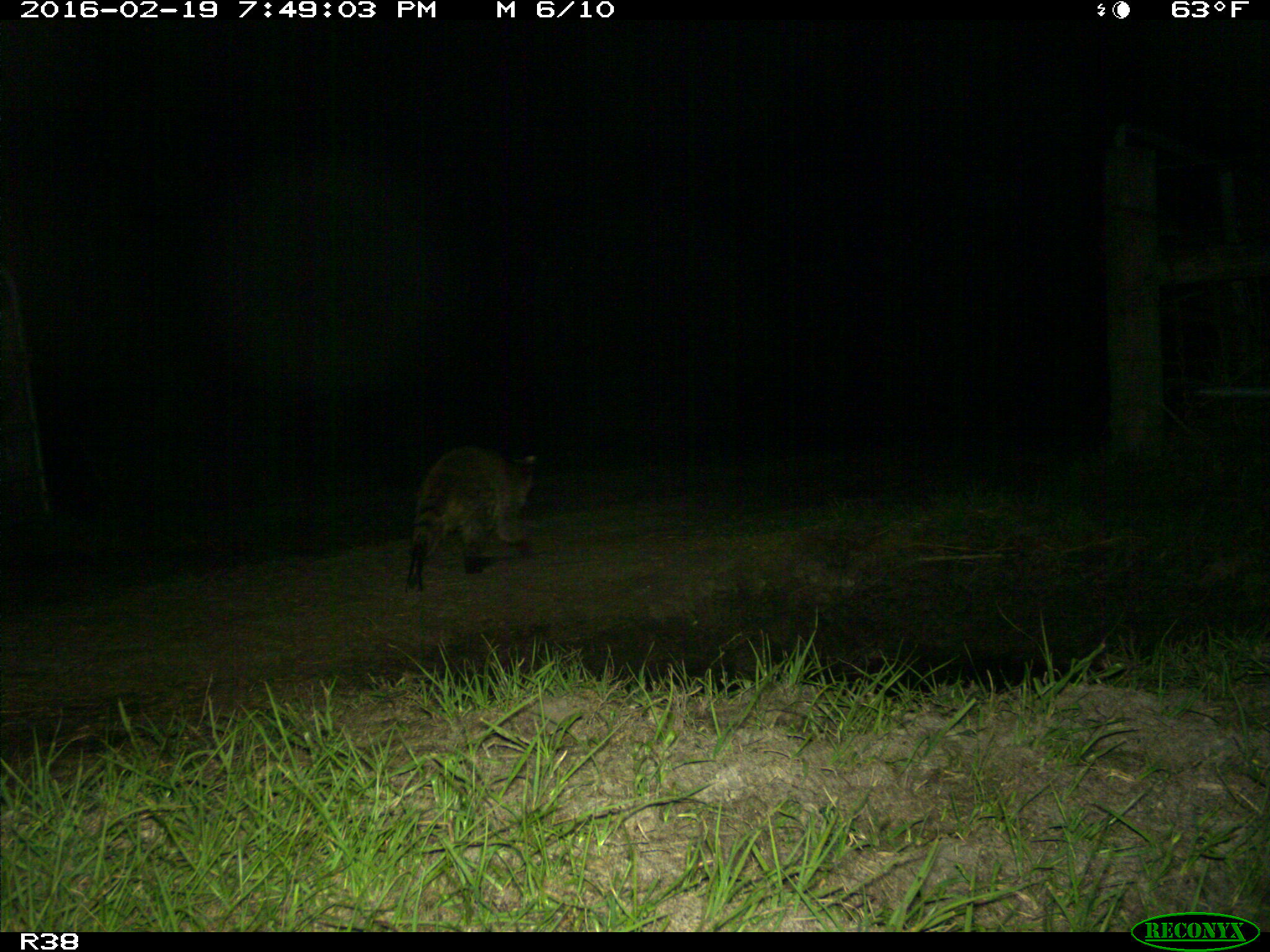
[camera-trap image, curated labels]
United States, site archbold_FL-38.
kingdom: Animalia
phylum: Chordata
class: Mammalia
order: Carnivora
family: Procyonidae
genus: Procyon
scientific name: Procyon lotor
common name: common raccoon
Procyon lotor (common raccoon).